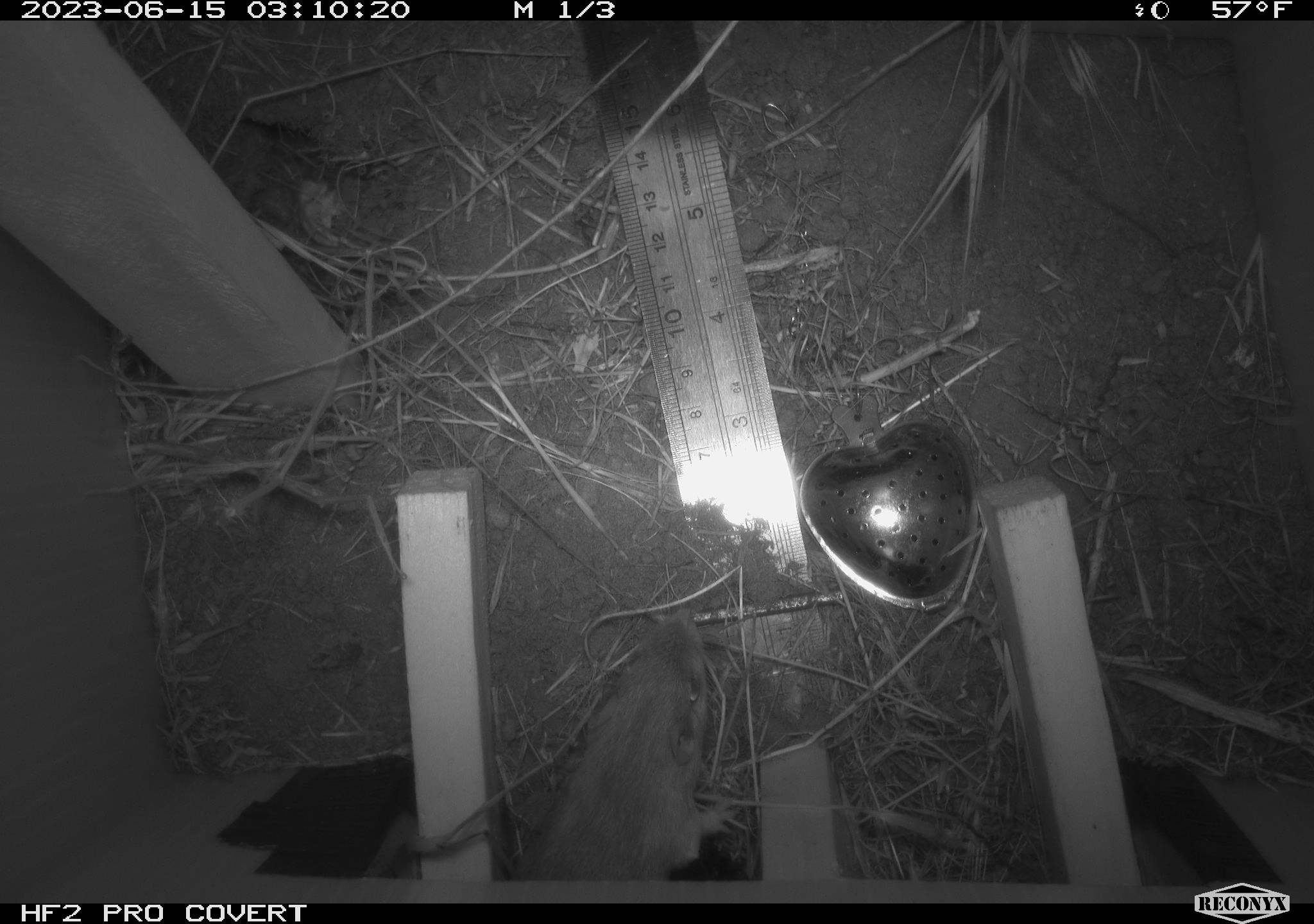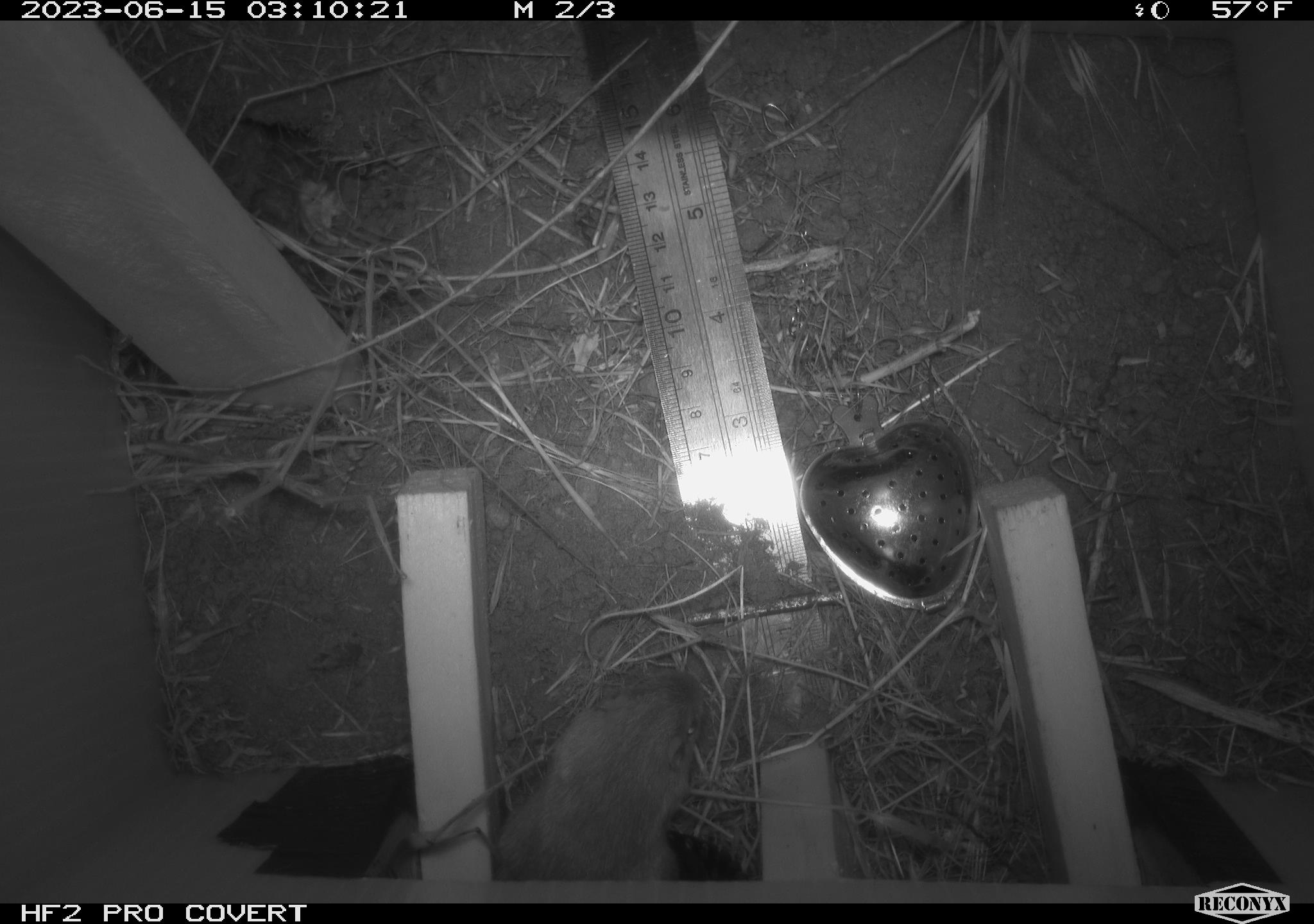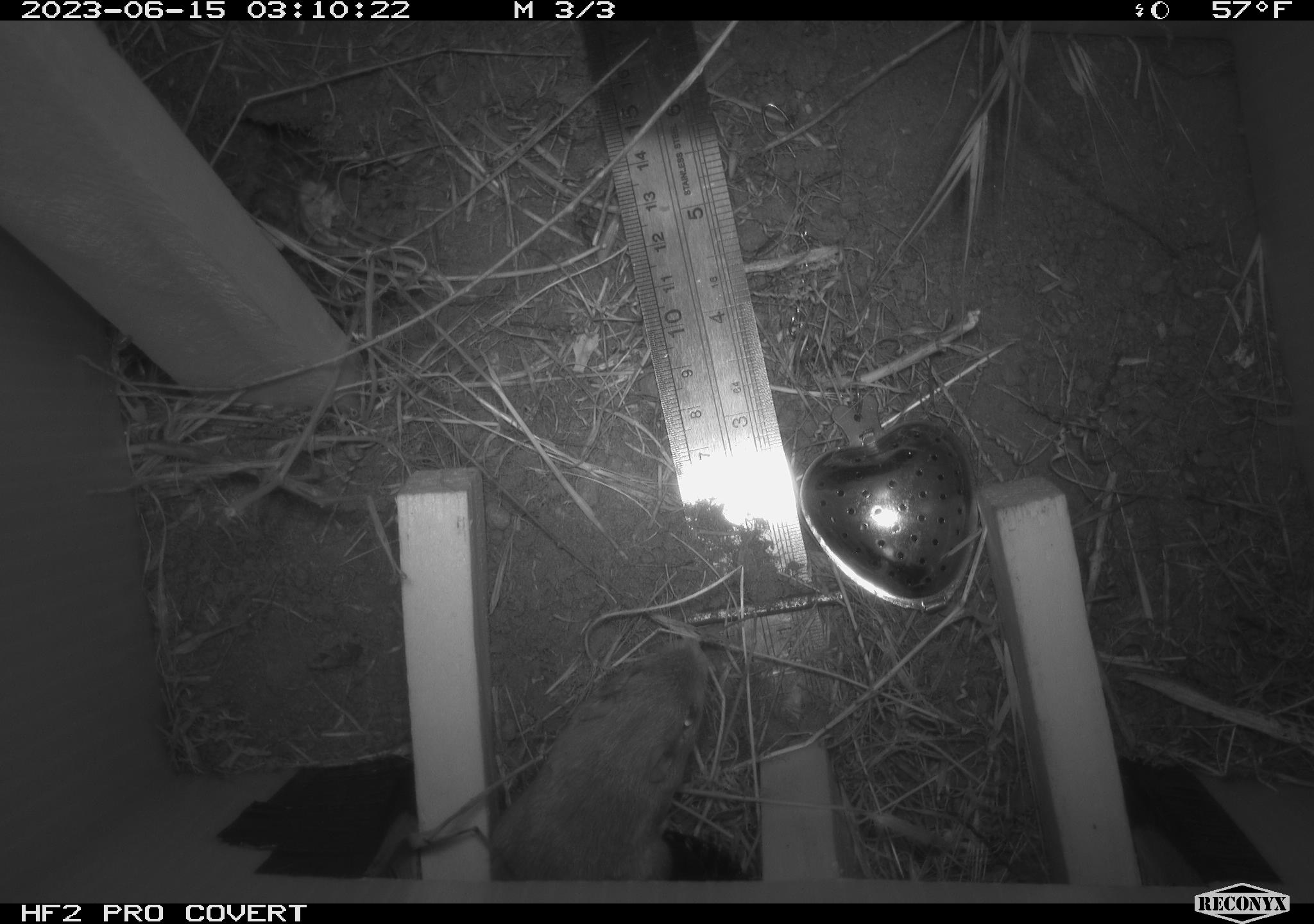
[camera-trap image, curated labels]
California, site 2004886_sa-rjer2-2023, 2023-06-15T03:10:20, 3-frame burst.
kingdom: Animalia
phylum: Chordata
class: Mammalia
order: Rodentia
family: Heteromyidae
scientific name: Heteromyidae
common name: kangaroo rats and pocket mice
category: heteromyidae family